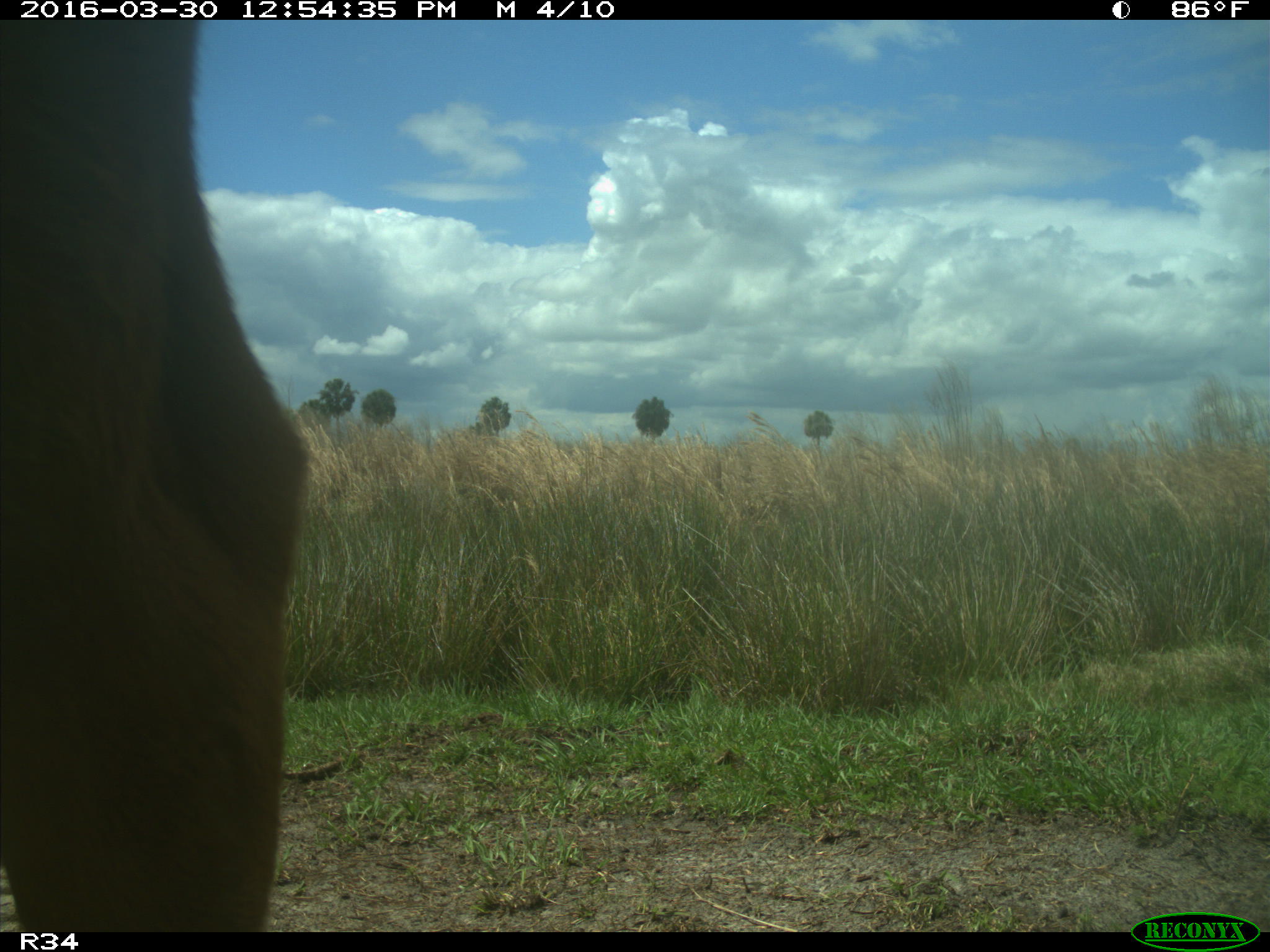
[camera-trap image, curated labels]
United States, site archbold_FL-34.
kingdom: Animalia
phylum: Chordata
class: Mammalia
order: Artiodactyla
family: Bovidae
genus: Bos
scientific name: Bos taurus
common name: domestic cow